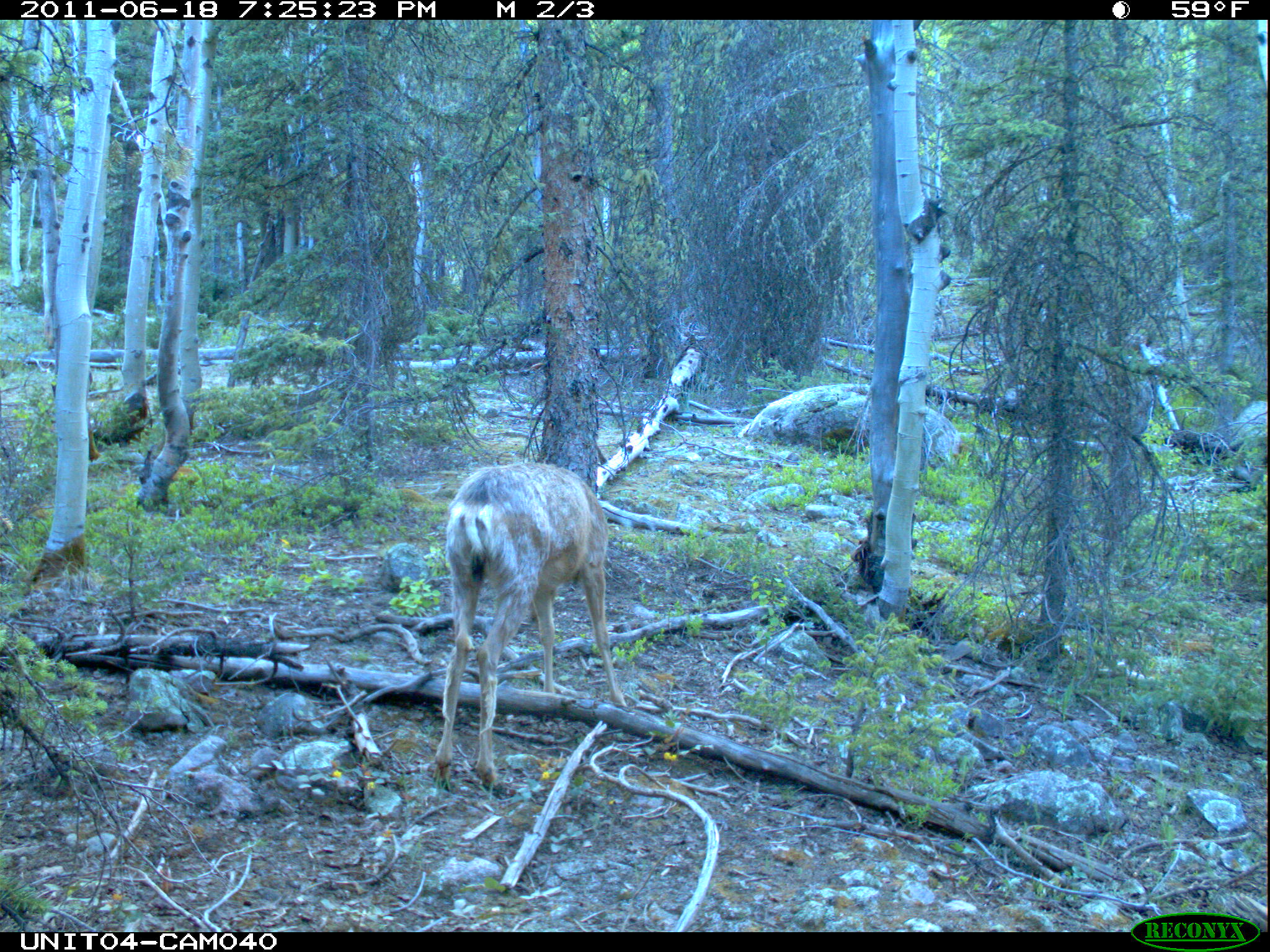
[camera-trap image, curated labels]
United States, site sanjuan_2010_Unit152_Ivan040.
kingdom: Animalia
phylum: Chordata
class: Mammalia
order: Artiodactyla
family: Cervidae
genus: Odocoileus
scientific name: Odocoileus hemionus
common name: mule deer